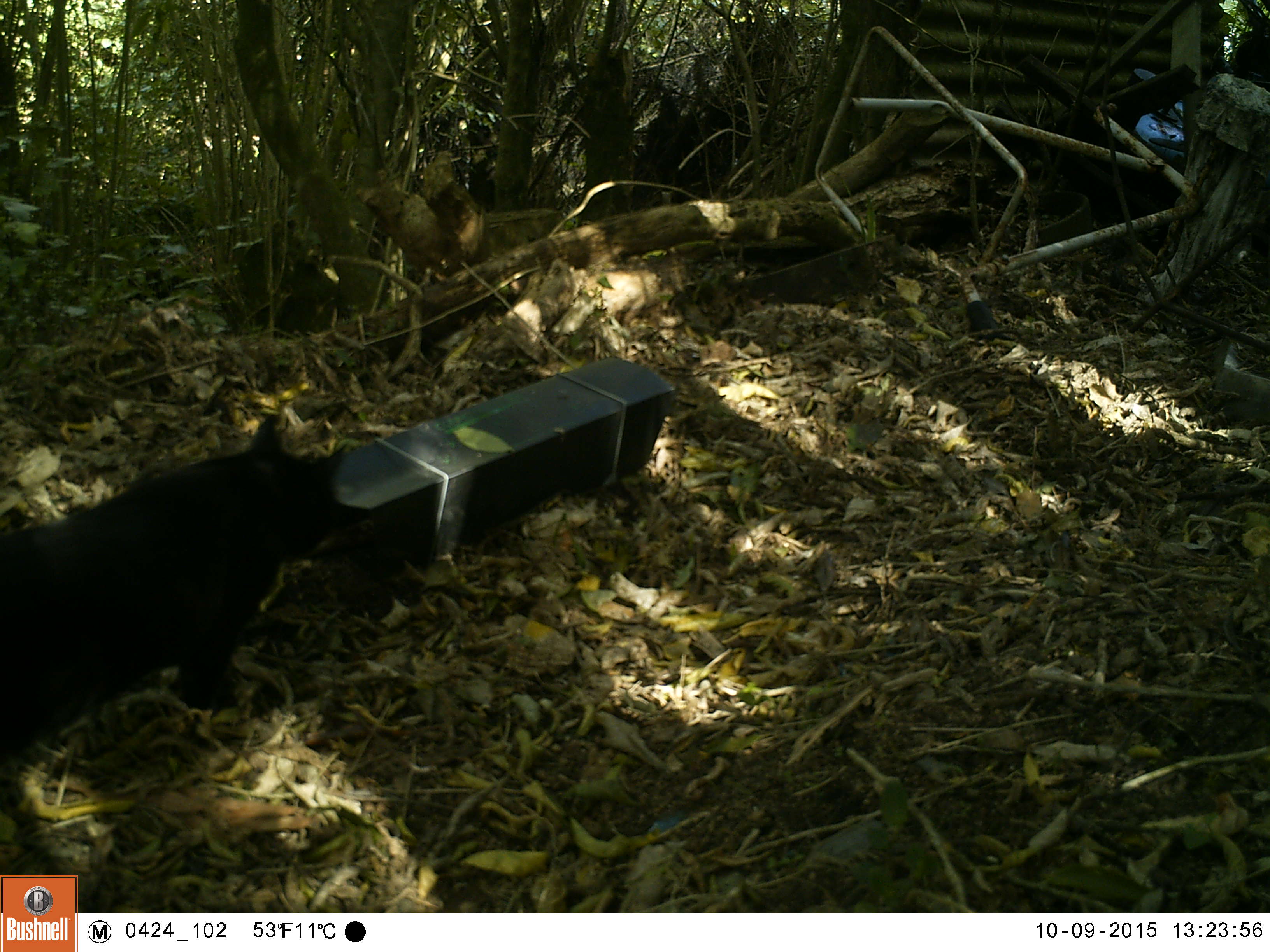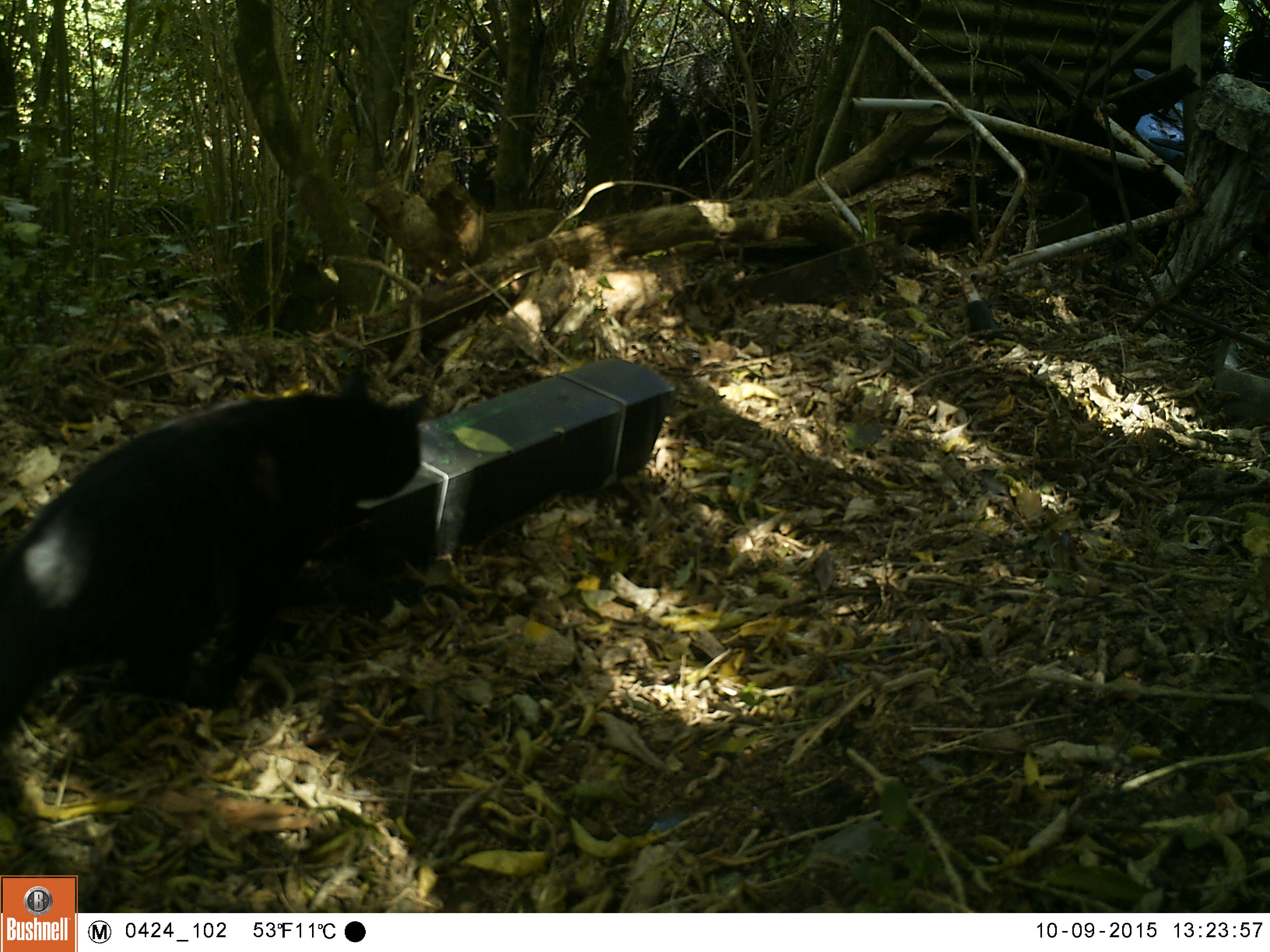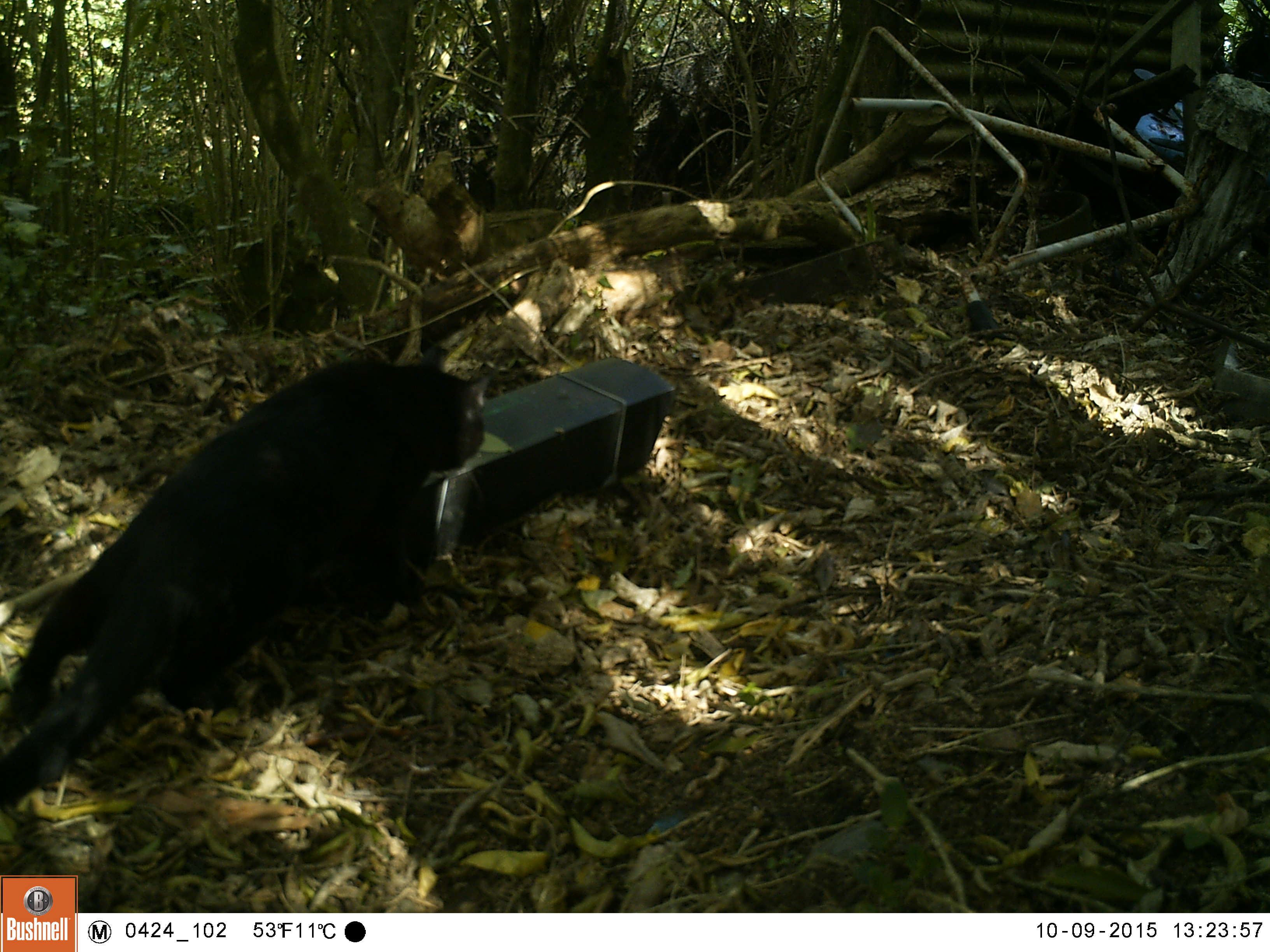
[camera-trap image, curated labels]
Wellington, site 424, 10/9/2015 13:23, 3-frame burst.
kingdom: Animalia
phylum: Chordata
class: Mammalia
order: Carnivora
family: Felidae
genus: Felis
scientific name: Felis catus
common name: cat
Cat (Felis catus).